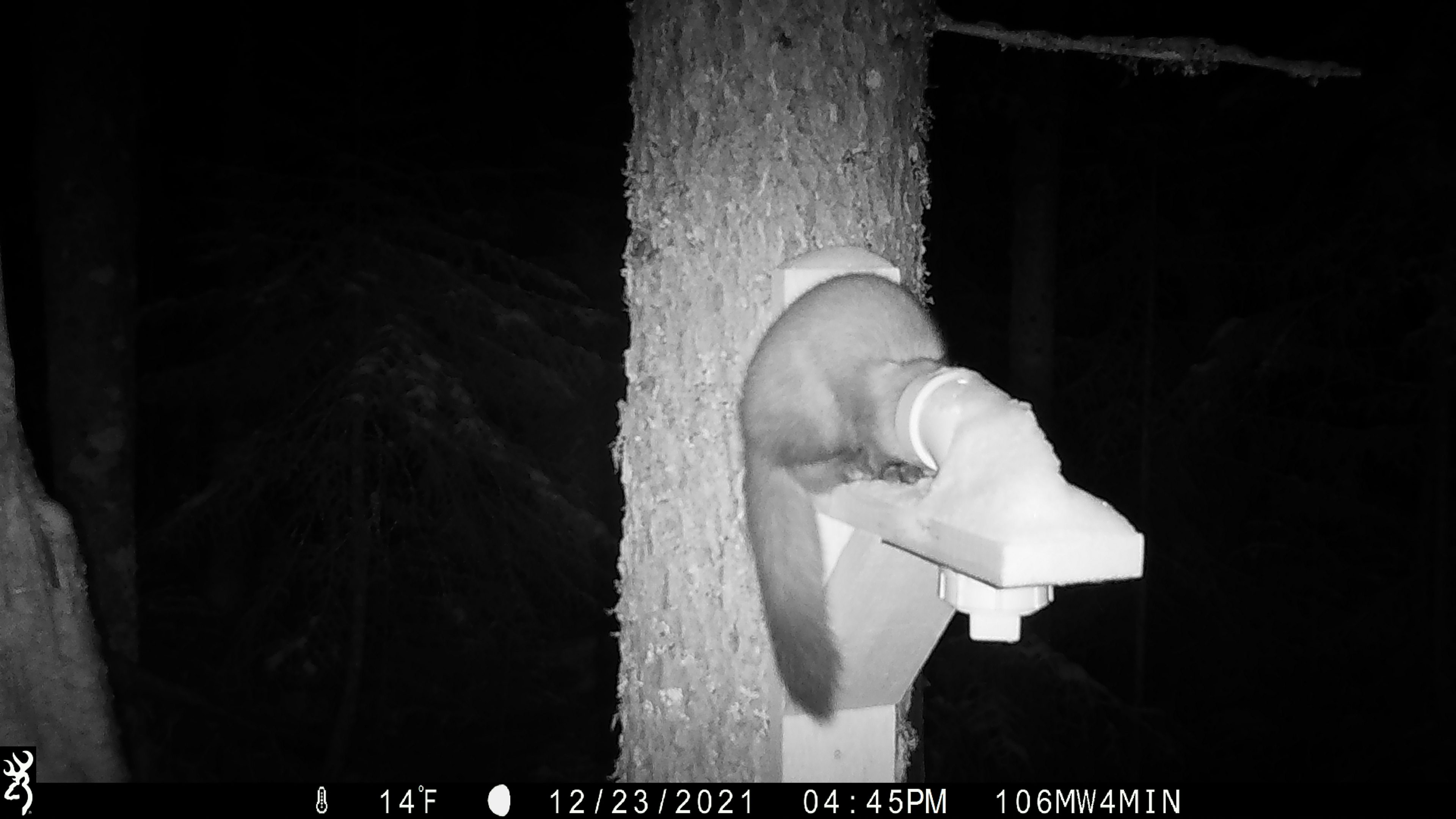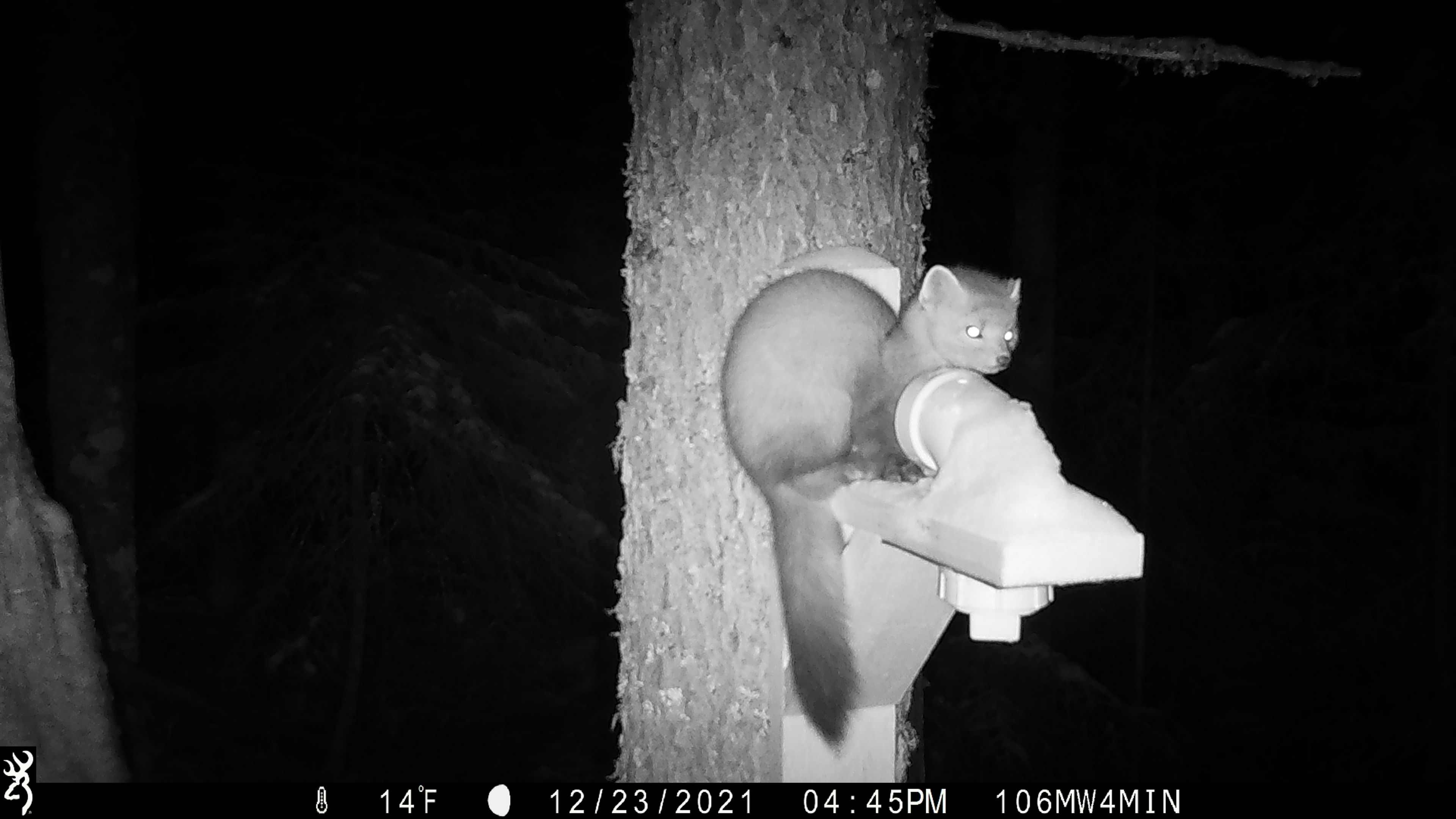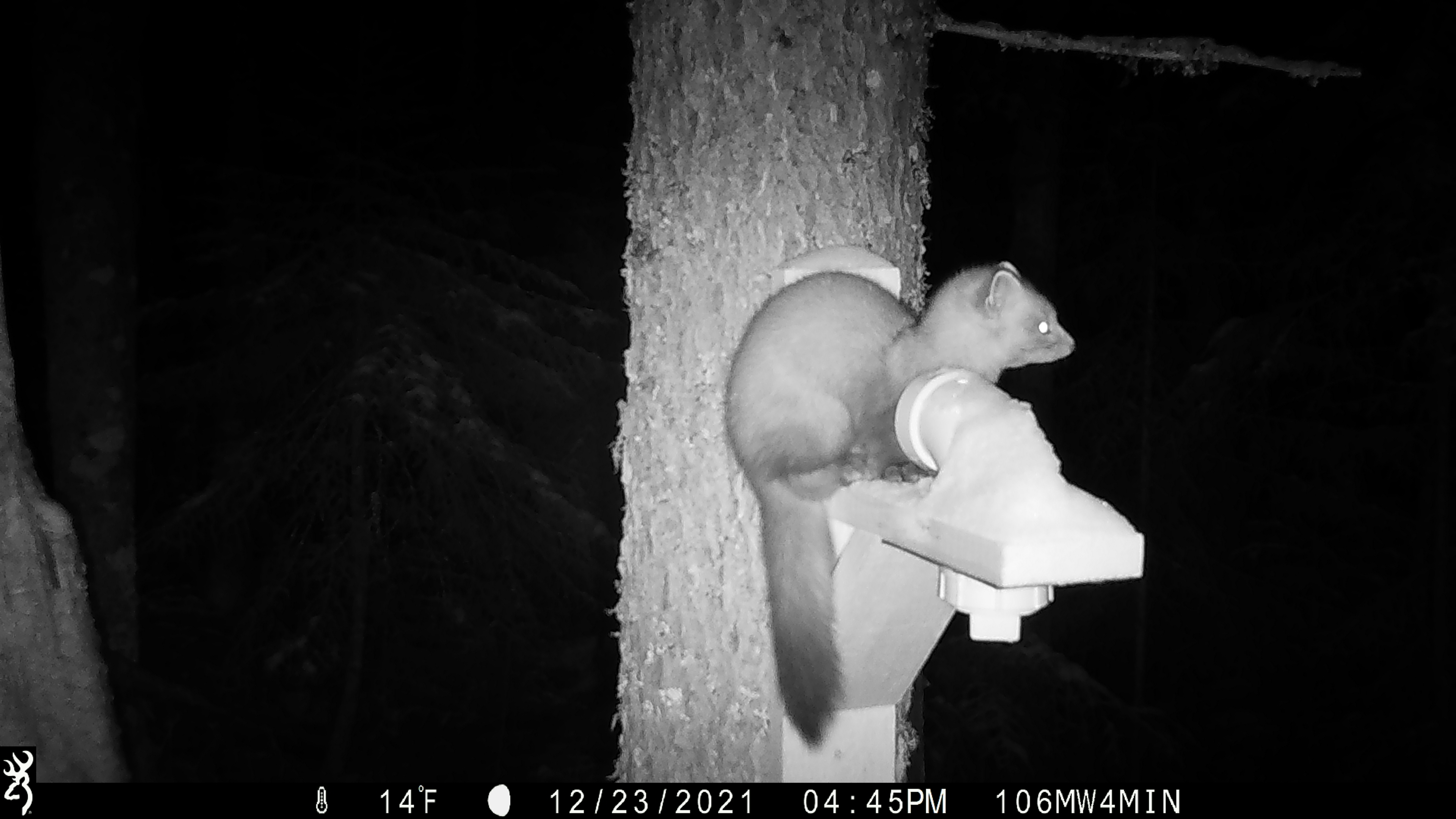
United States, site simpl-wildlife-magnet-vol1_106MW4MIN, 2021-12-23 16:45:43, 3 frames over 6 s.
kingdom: Animalia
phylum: Chordata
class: Mammalia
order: Carnivora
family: Mustelidae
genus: Martes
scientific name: Martes americana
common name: american marten